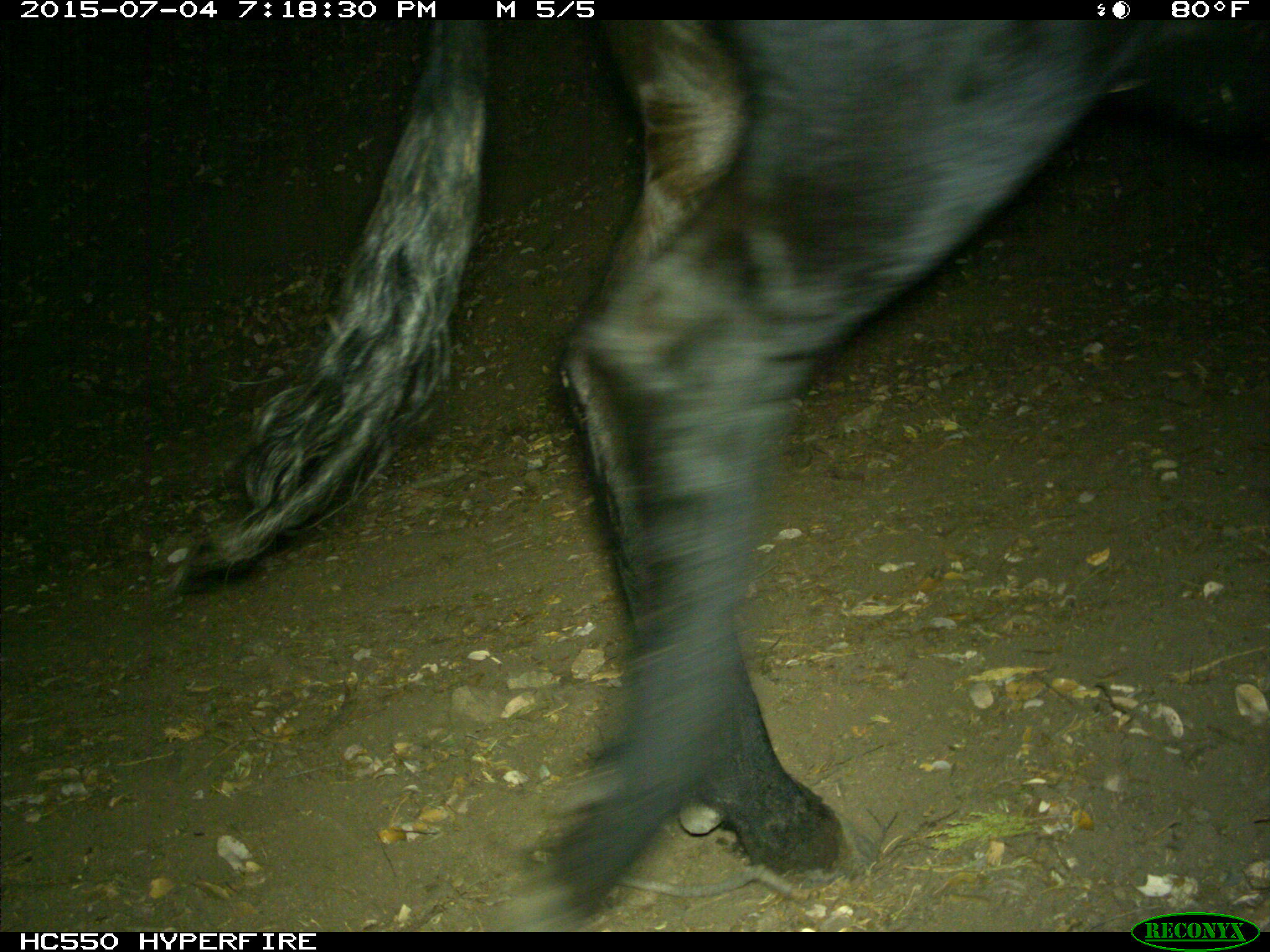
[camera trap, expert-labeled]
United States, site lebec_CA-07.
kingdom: Animalia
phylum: Chordata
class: Mammalia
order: Artiodactyla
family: Bovidae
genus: Bos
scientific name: Bos taurus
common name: domestic cow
Bos taurus (domestic cow).